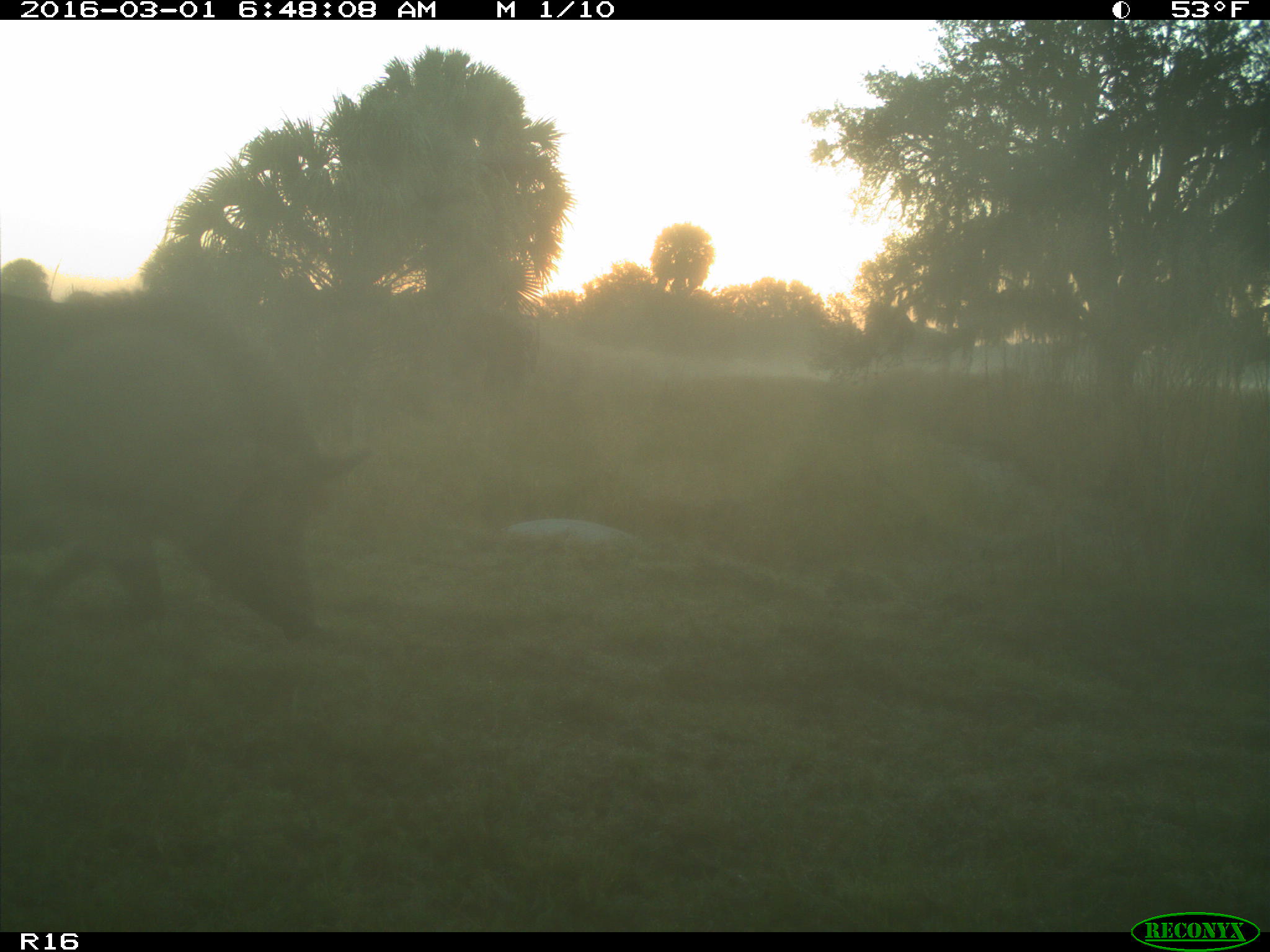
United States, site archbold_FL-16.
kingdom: Animalia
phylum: Chordata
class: Mammalia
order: Artiodactyla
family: Suidae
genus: Sus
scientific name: Sus scrofa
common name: wild boar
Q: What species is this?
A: Sus scrofa (wild boar).